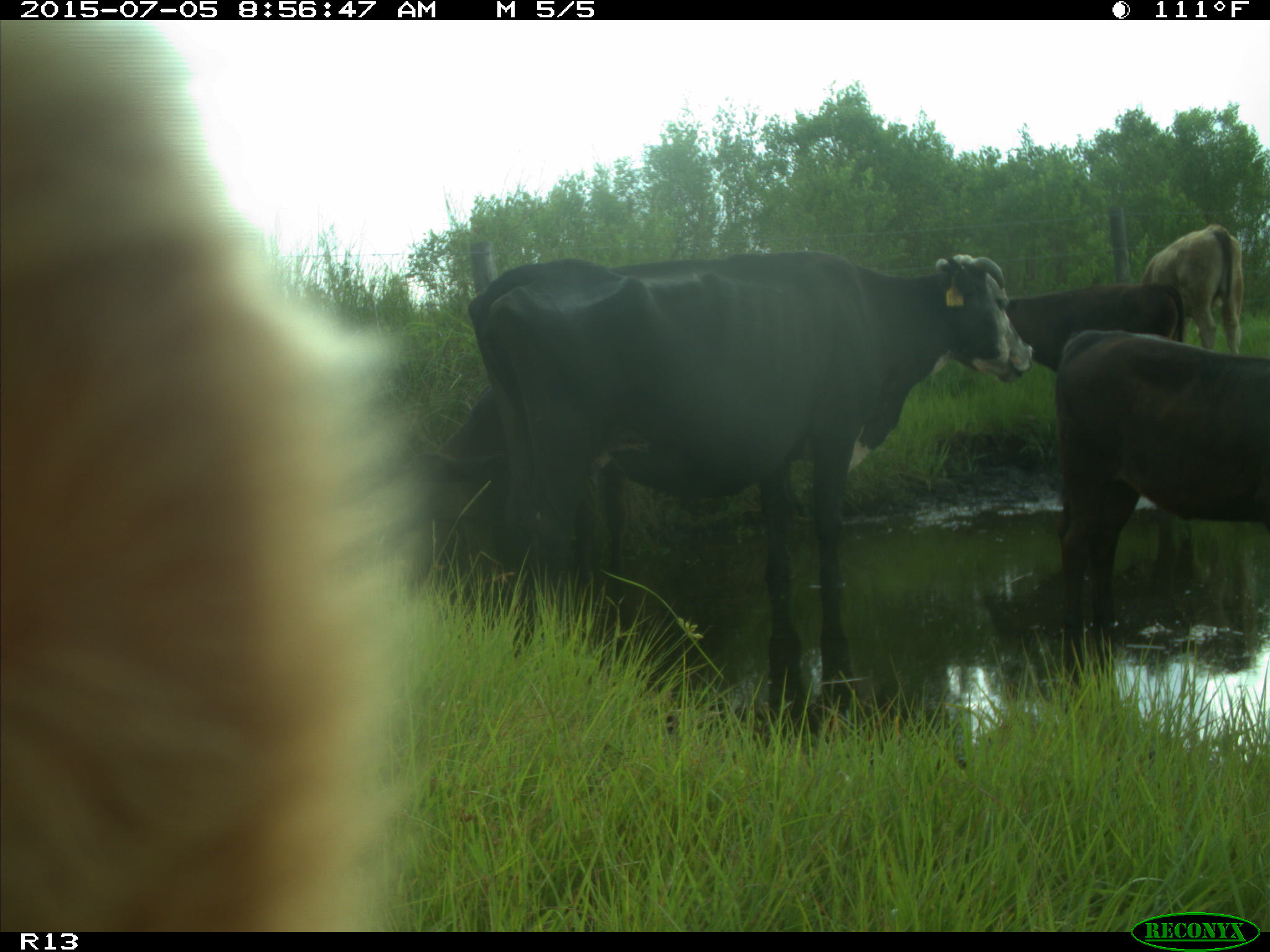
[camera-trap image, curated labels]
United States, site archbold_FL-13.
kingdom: Animalia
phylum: Chordata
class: Mammalia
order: Artiodactyla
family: Bovidae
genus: Bos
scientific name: Bos taurus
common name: domestic cow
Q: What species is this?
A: Bos taurus (domestic cow).